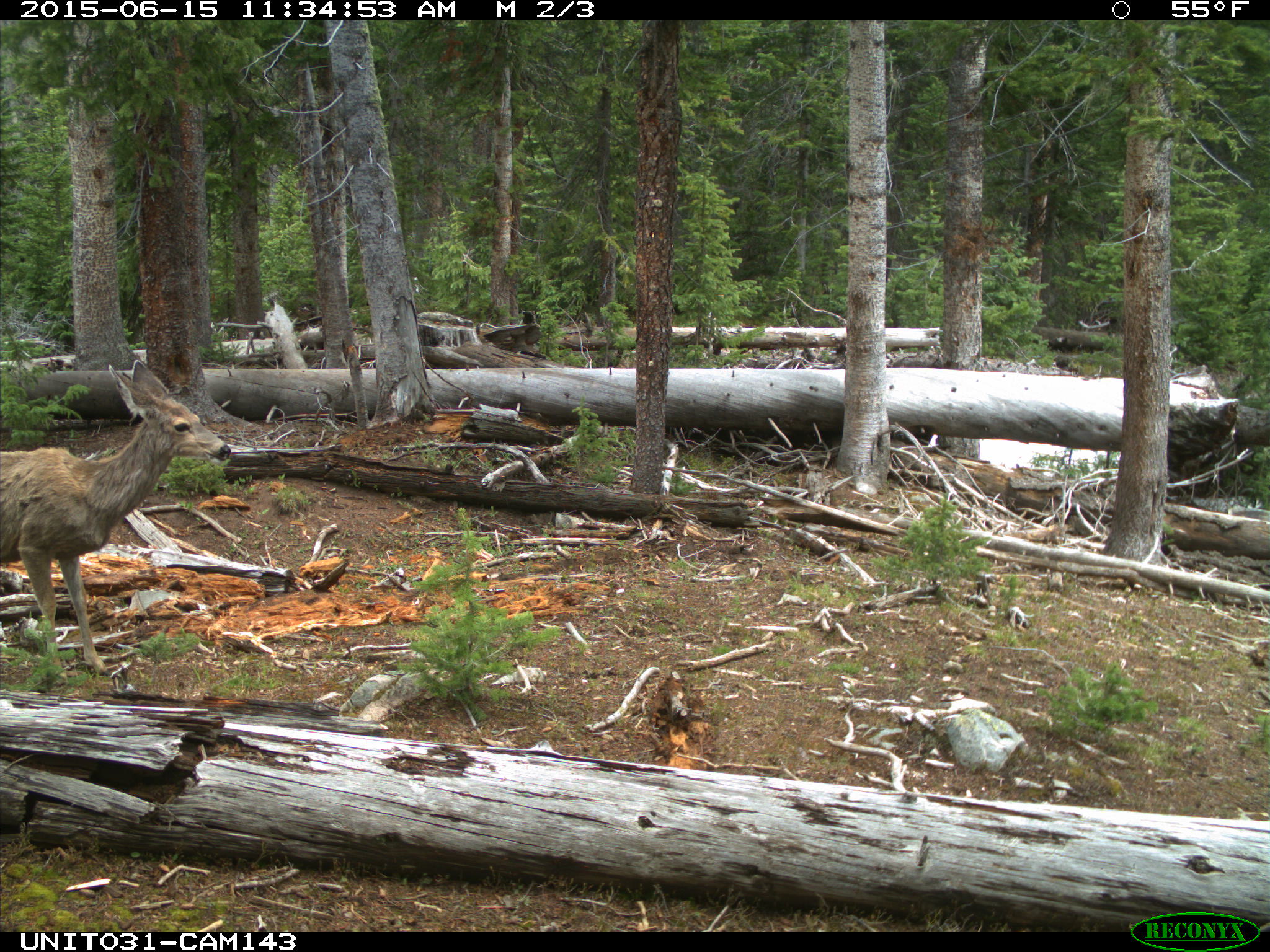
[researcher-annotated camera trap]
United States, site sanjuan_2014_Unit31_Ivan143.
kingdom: Animalia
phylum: Chordata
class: Mammalia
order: Artiodactyla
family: Cervidae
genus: Odocoileus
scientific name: Odocoileus hemionus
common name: mule deer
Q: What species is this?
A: Odocoileus hemionus (mule deer).